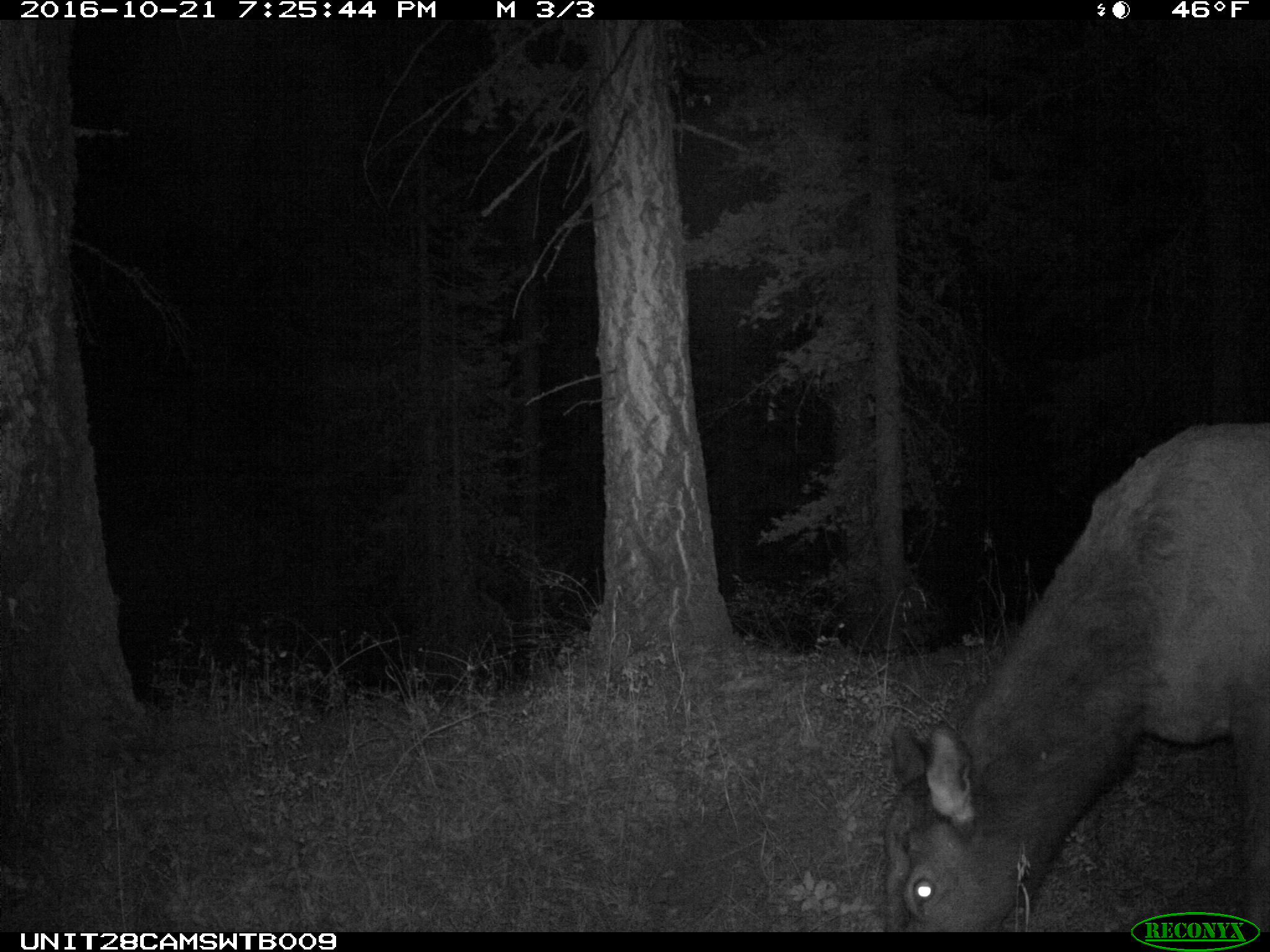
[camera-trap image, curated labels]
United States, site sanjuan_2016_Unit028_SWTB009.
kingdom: Animalia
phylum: Chordata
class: Mammalia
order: Artiodactyla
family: Cervidae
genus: Cervus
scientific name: Cervus elaphus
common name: red deer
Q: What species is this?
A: Cervus elaphus (red deer).